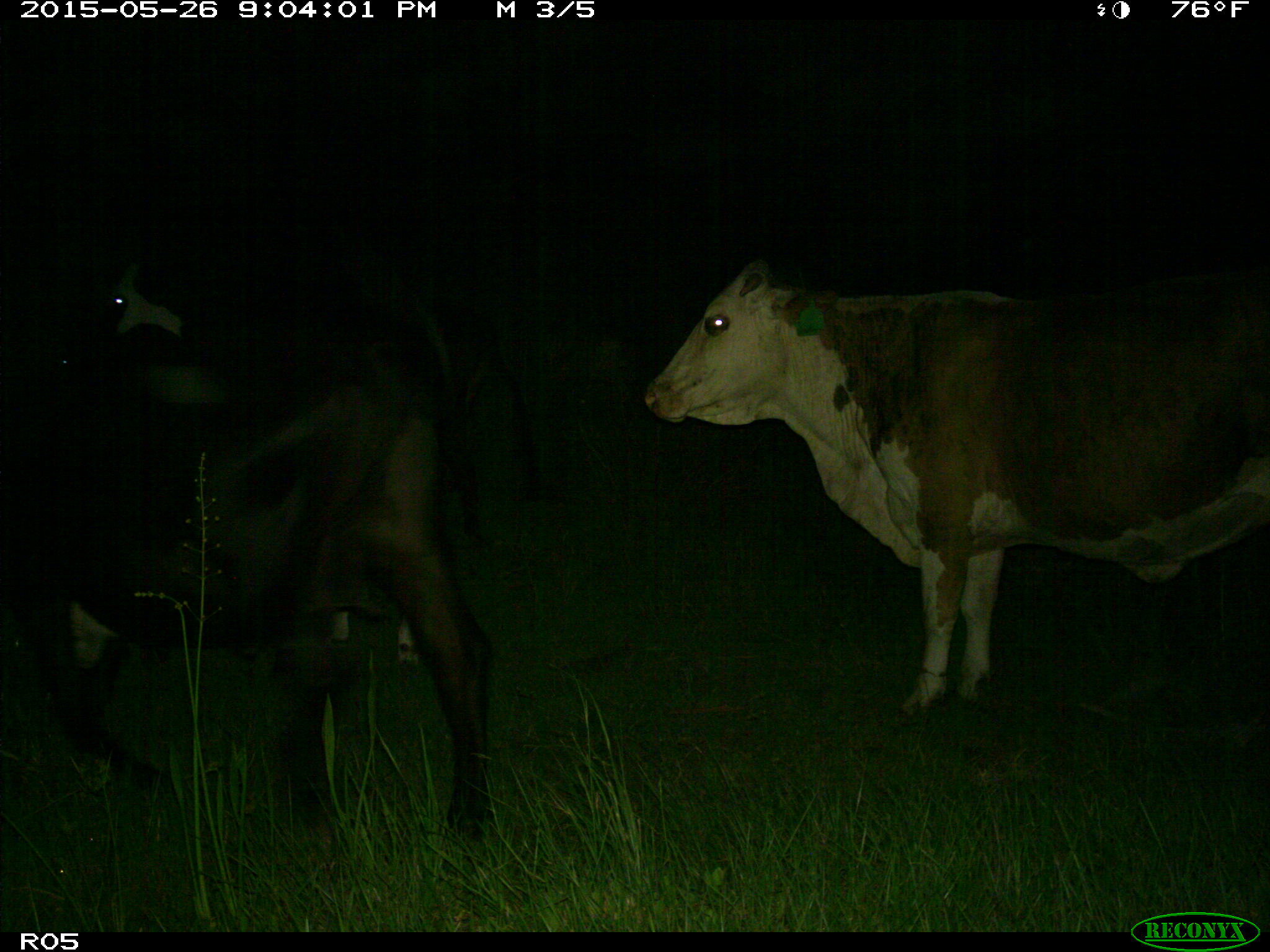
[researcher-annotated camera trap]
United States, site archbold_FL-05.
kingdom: Animalia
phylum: Chordata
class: Mammalia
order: Artiodactyla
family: Bovidae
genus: Bos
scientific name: Bos taurus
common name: domestic cow